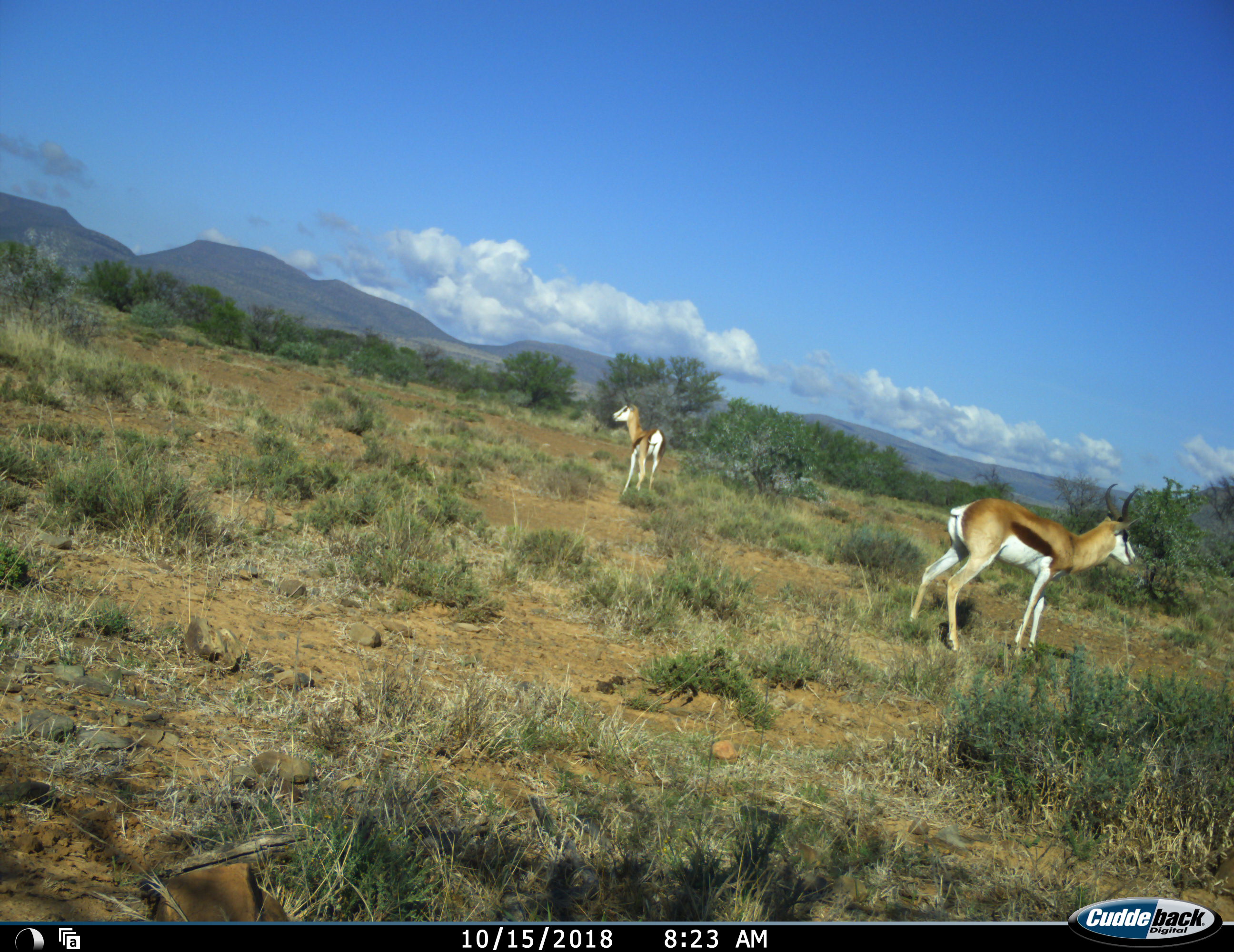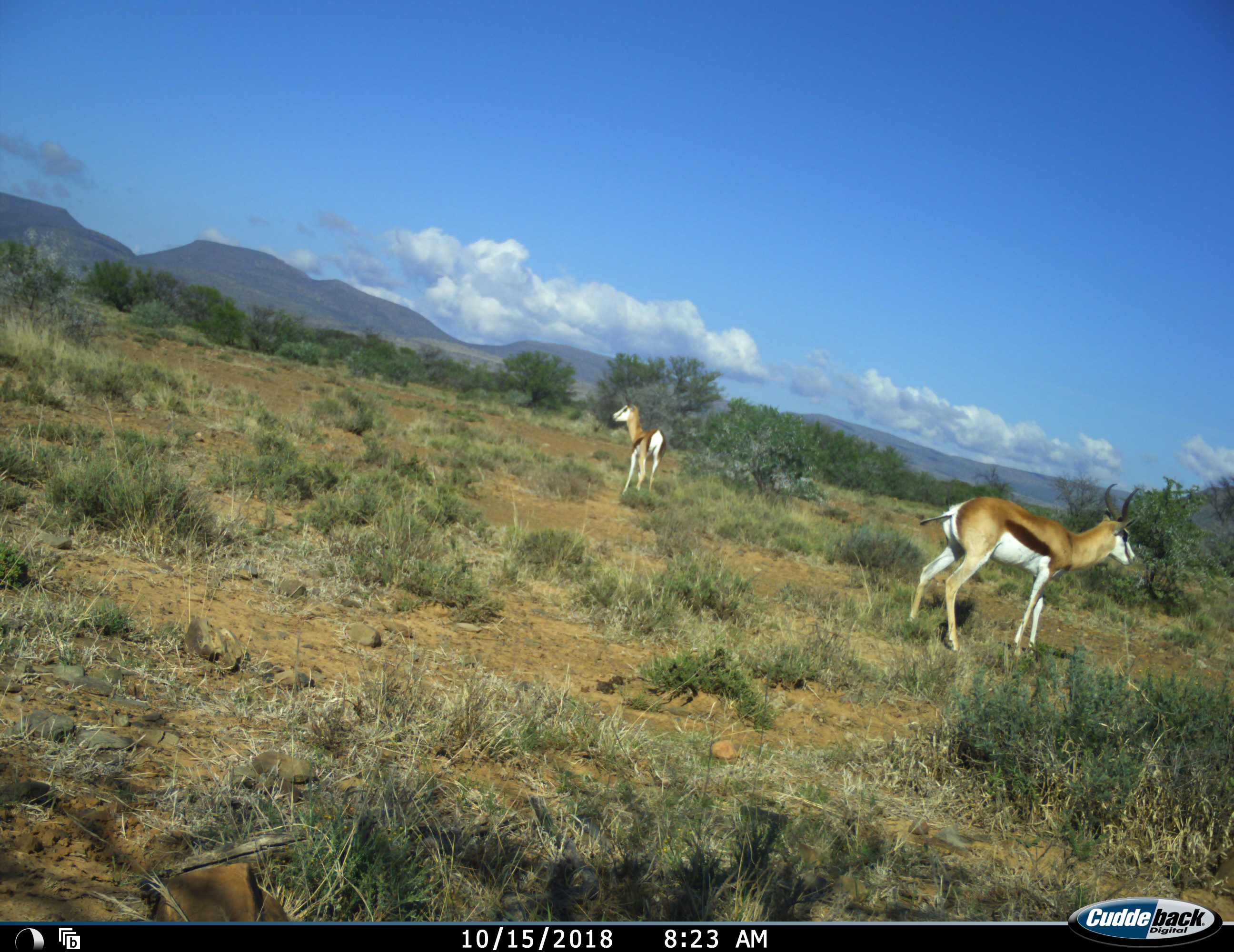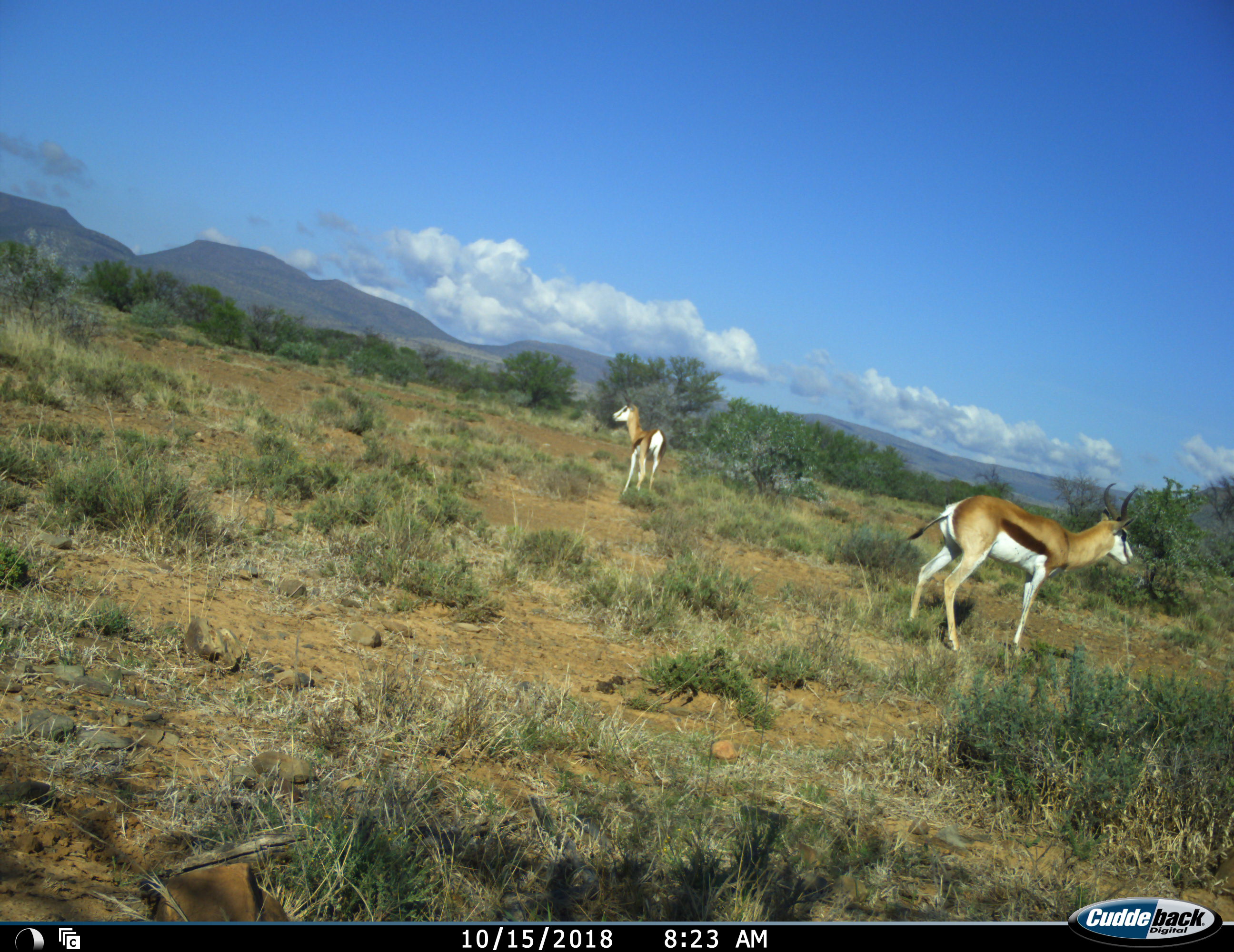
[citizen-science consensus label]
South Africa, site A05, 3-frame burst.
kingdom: Animalia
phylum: Chordata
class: Mammalia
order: Artiodactyla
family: Bovidae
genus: Antidorcas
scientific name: Antidorcas marsupialis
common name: springbok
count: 2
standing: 78%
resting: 11%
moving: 11%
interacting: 0%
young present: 0%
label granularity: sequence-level